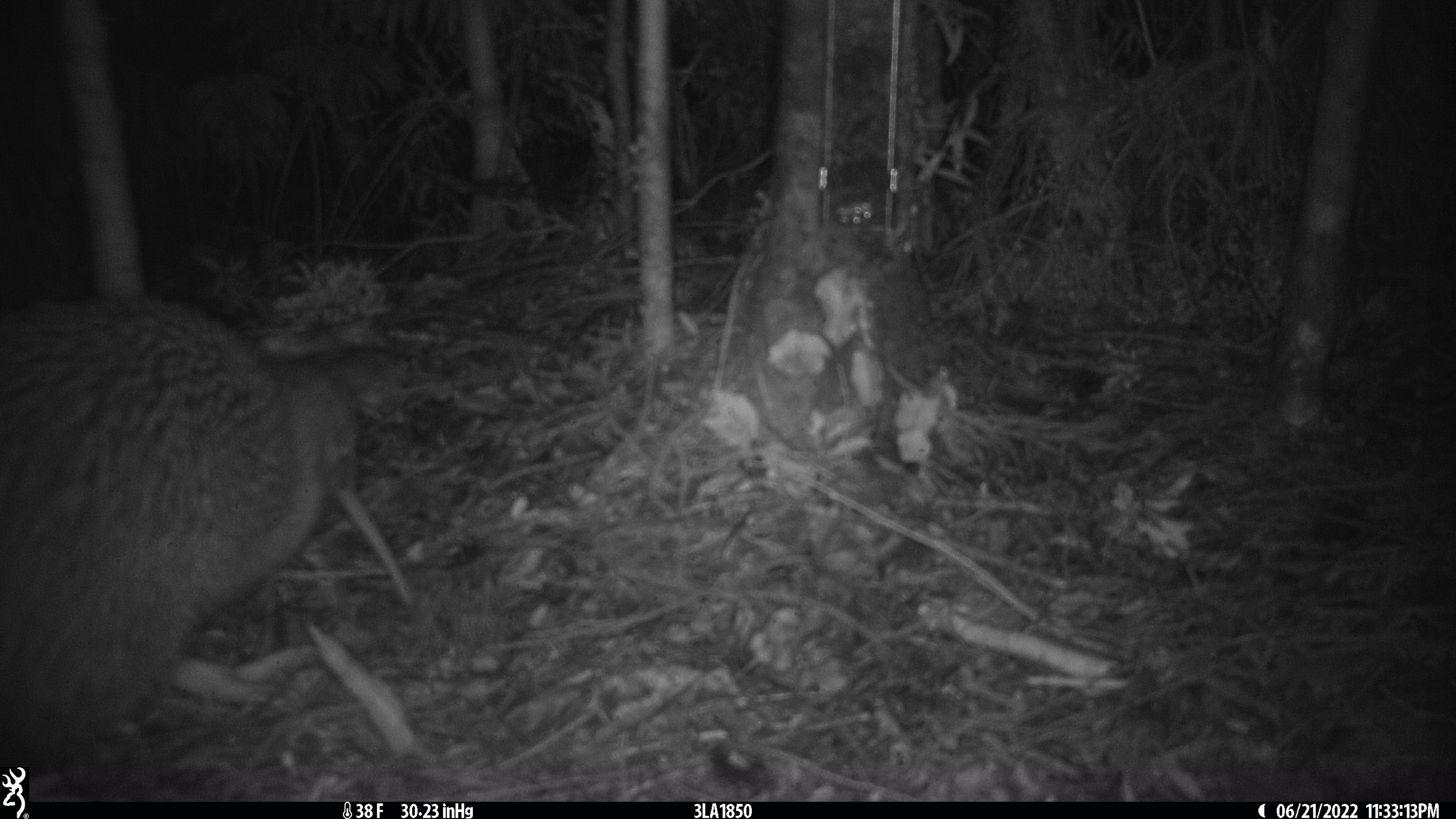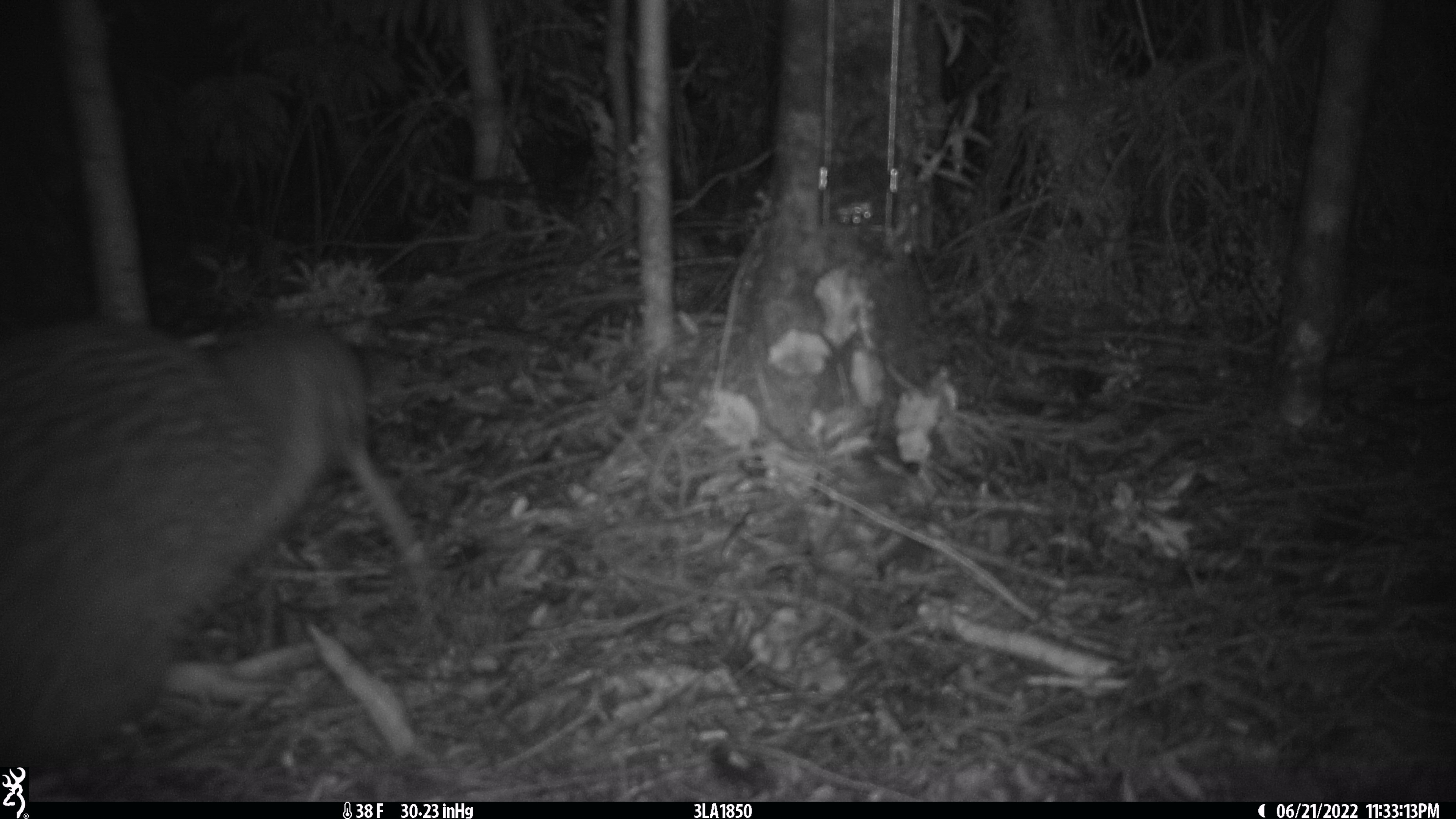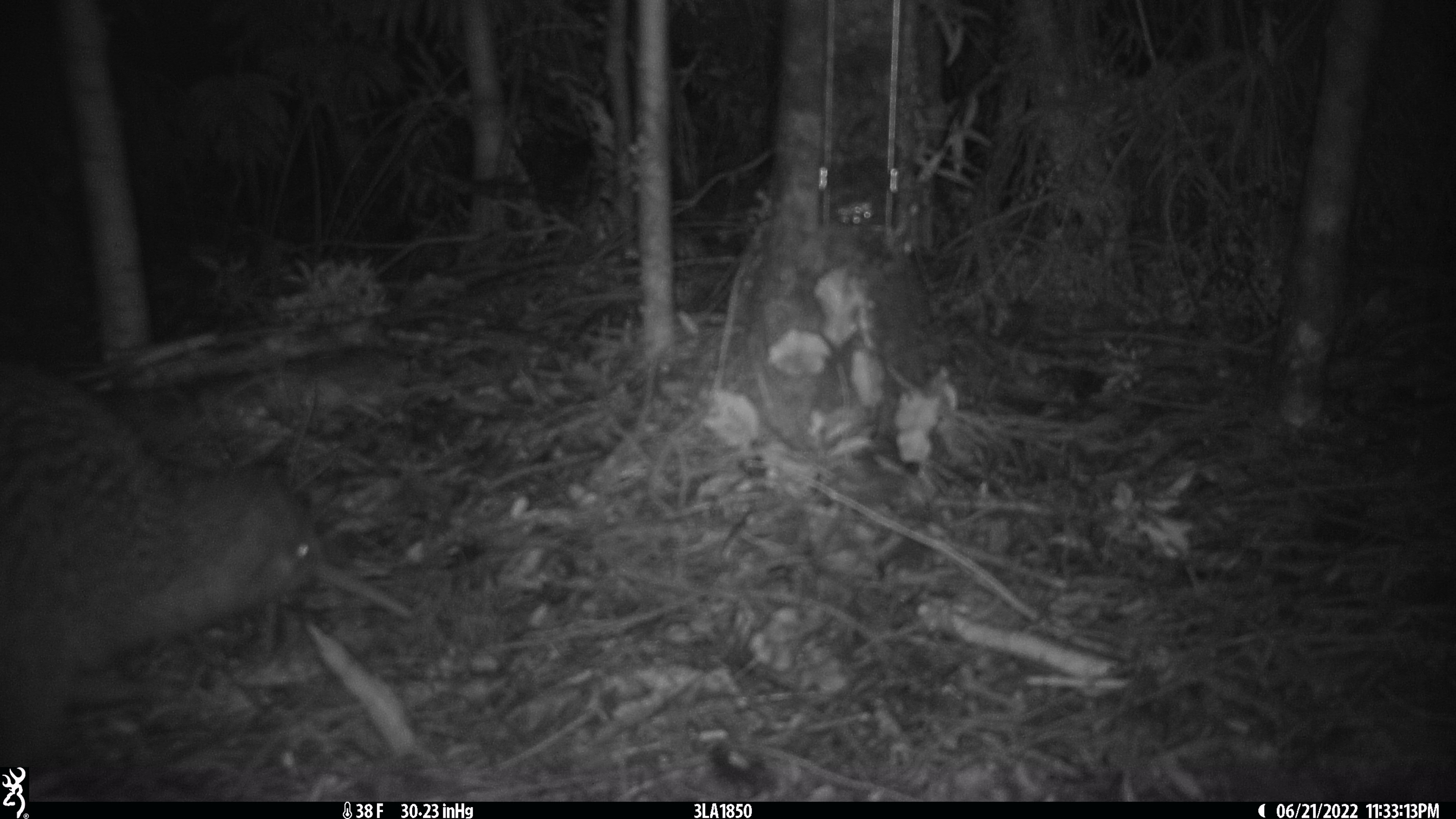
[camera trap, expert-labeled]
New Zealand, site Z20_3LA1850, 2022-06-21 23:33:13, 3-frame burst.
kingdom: Animalia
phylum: Chordata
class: Aves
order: Apterygiformes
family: Apterygidae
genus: Apteryx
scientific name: Apteryx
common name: kiwi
Kiwi (Apteryx).